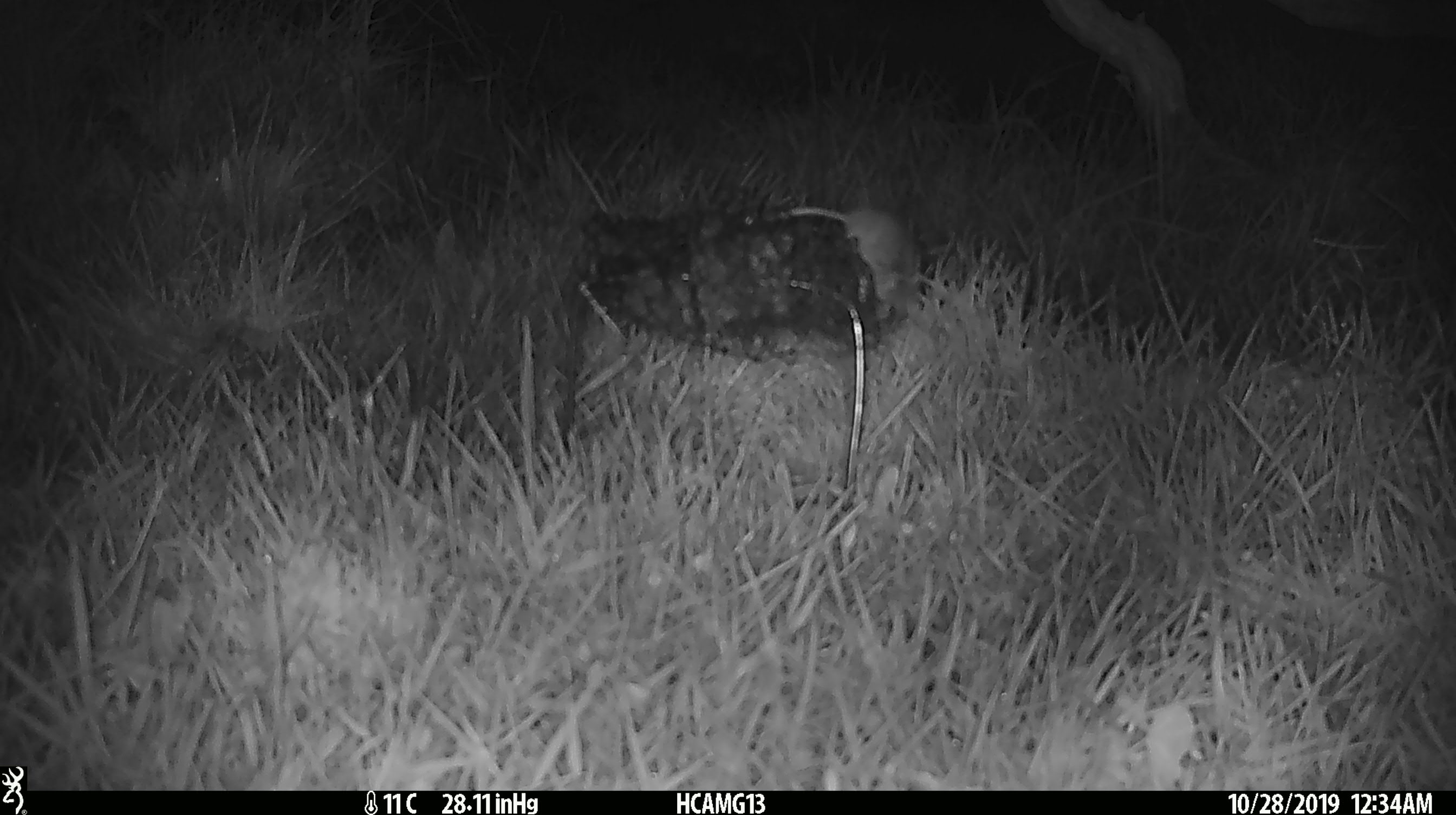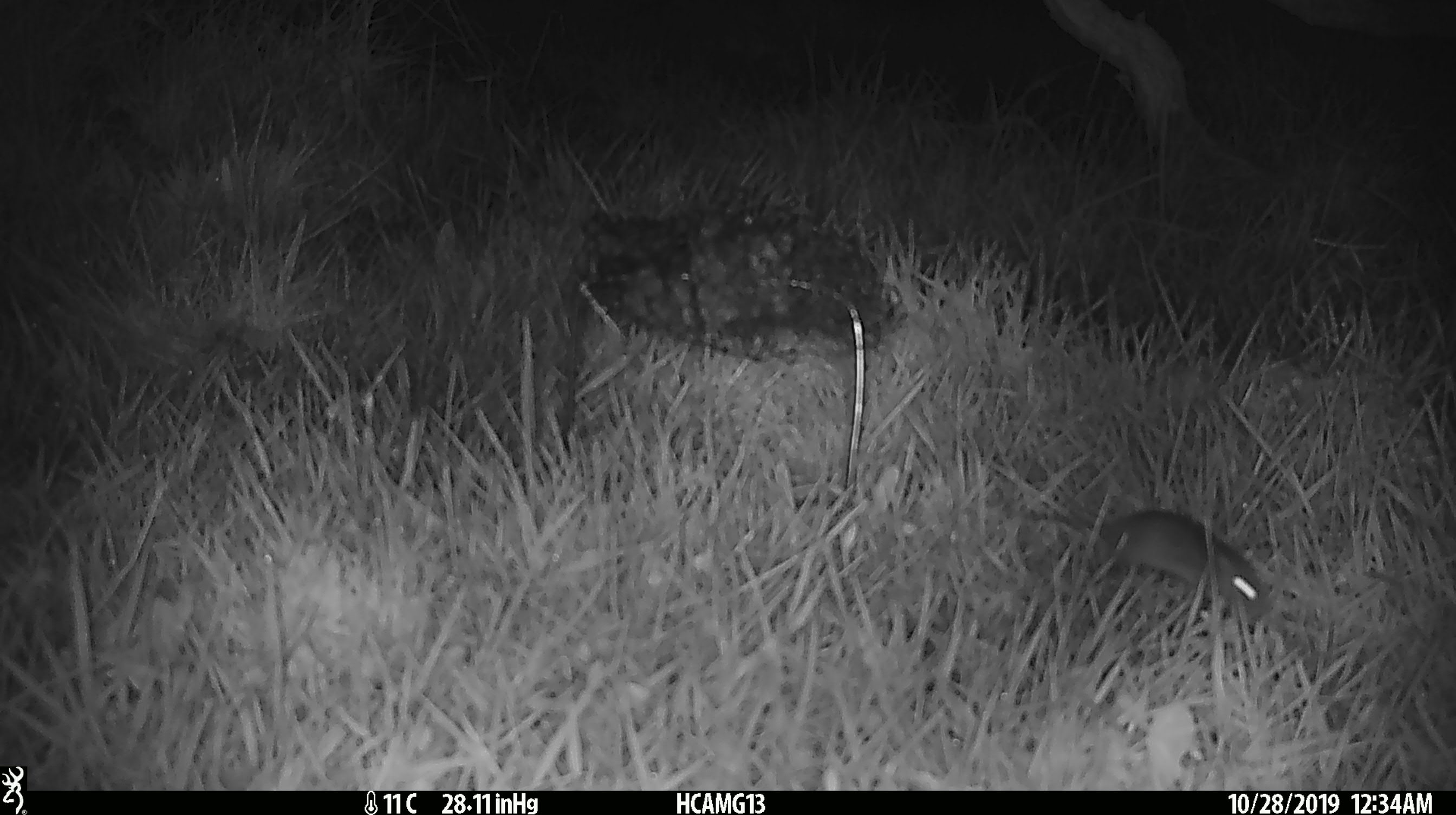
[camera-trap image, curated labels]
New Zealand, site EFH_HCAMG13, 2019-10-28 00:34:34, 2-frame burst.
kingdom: Animalia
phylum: Chordata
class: Mammalia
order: Rodentia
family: Muridae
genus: Mus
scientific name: Mus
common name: mouse